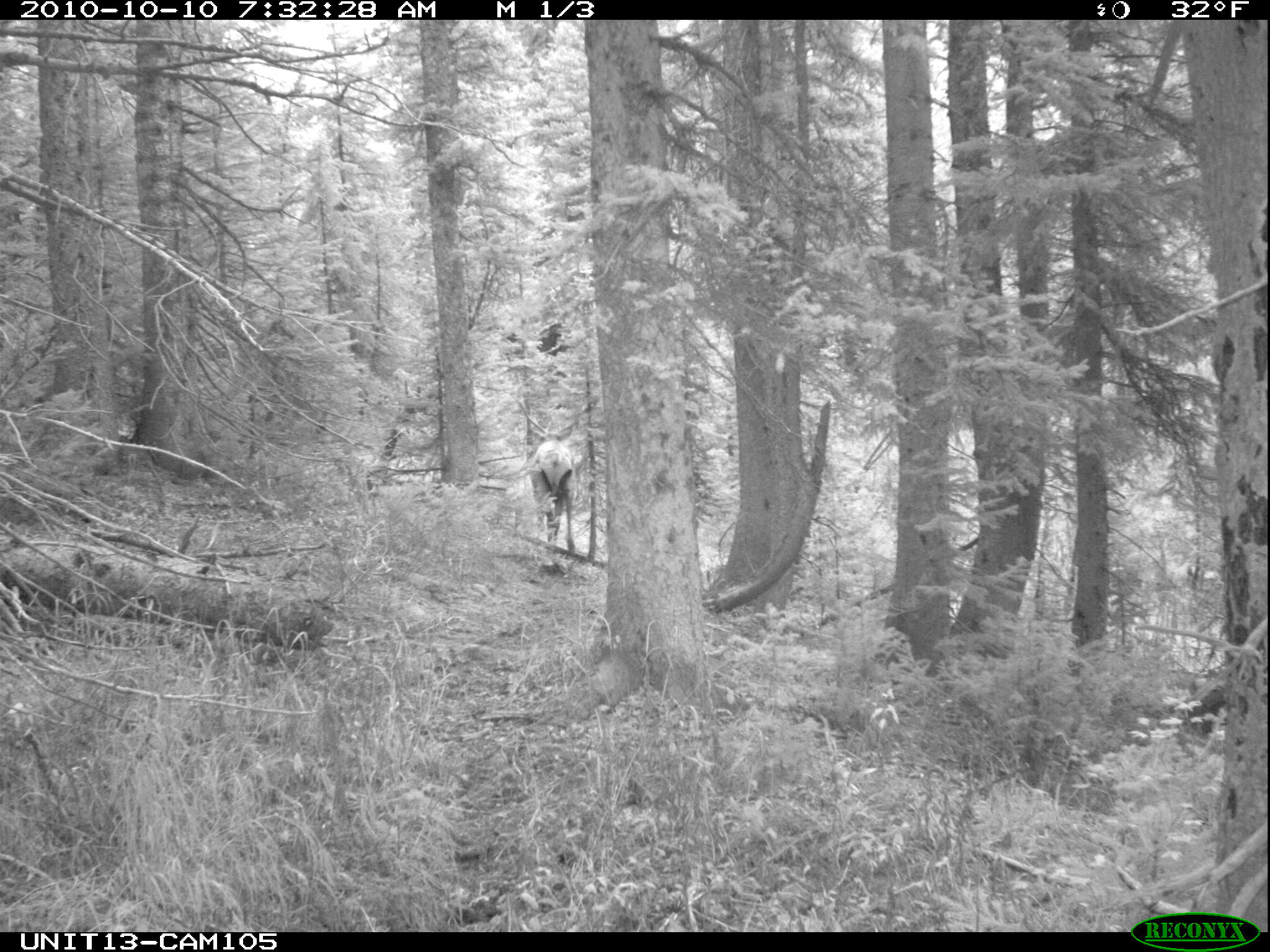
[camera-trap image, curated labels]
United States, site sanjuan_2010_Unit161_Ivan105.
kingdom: Animalia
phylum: Chordata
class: Mammalia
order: Artiodactyla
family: Cervidae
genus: Cervus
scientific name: Cervus elaphus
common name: red deer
Cervus elaphus (red deer).